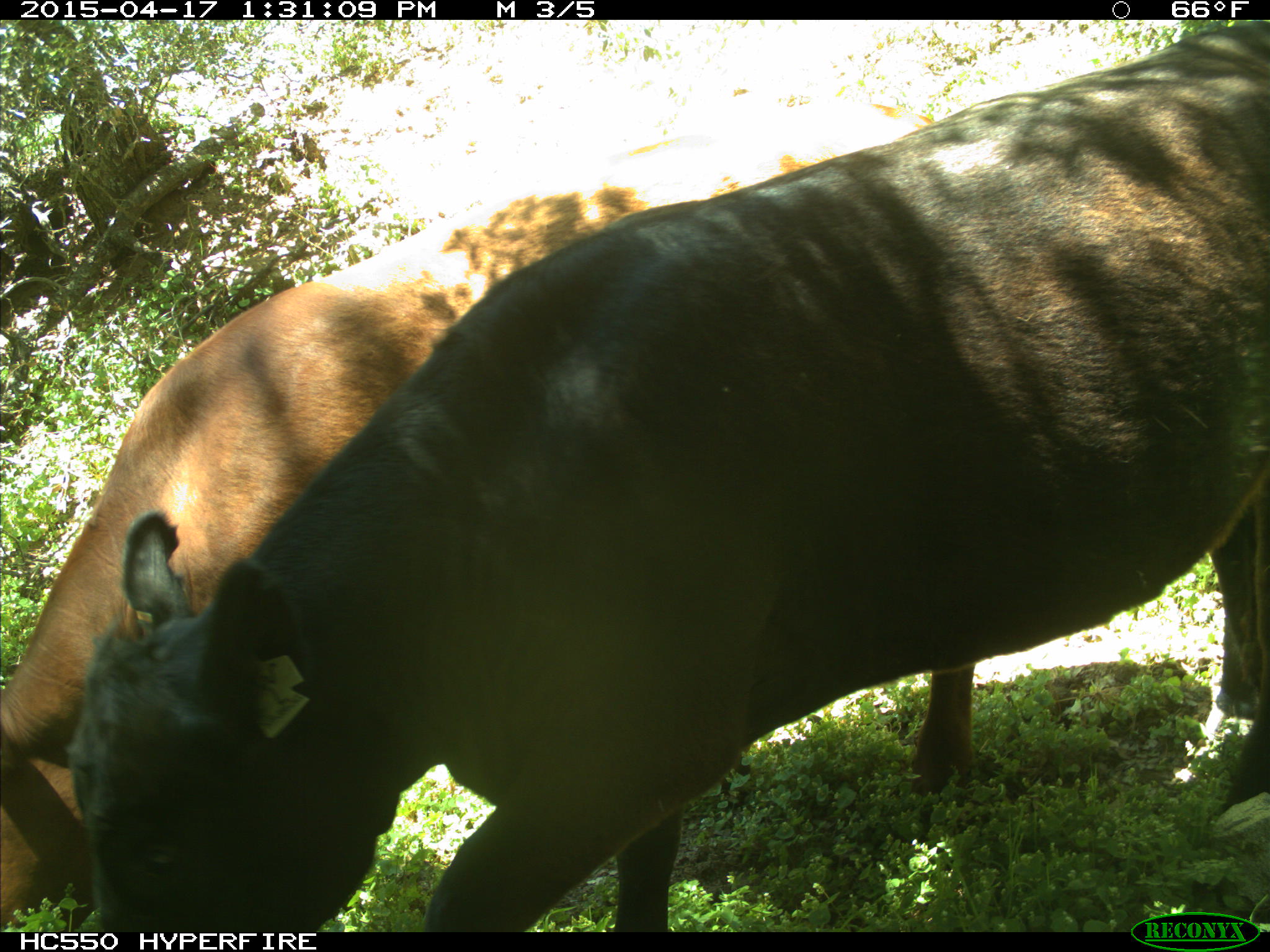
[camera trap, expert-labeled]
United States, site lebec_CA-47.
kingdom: Animalia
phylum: Chordata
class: Mammalia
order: Artiodactyla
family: Bovidae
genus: Bos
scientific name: Bos taurus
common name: domestic cow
Bos taurus (domestic cow).